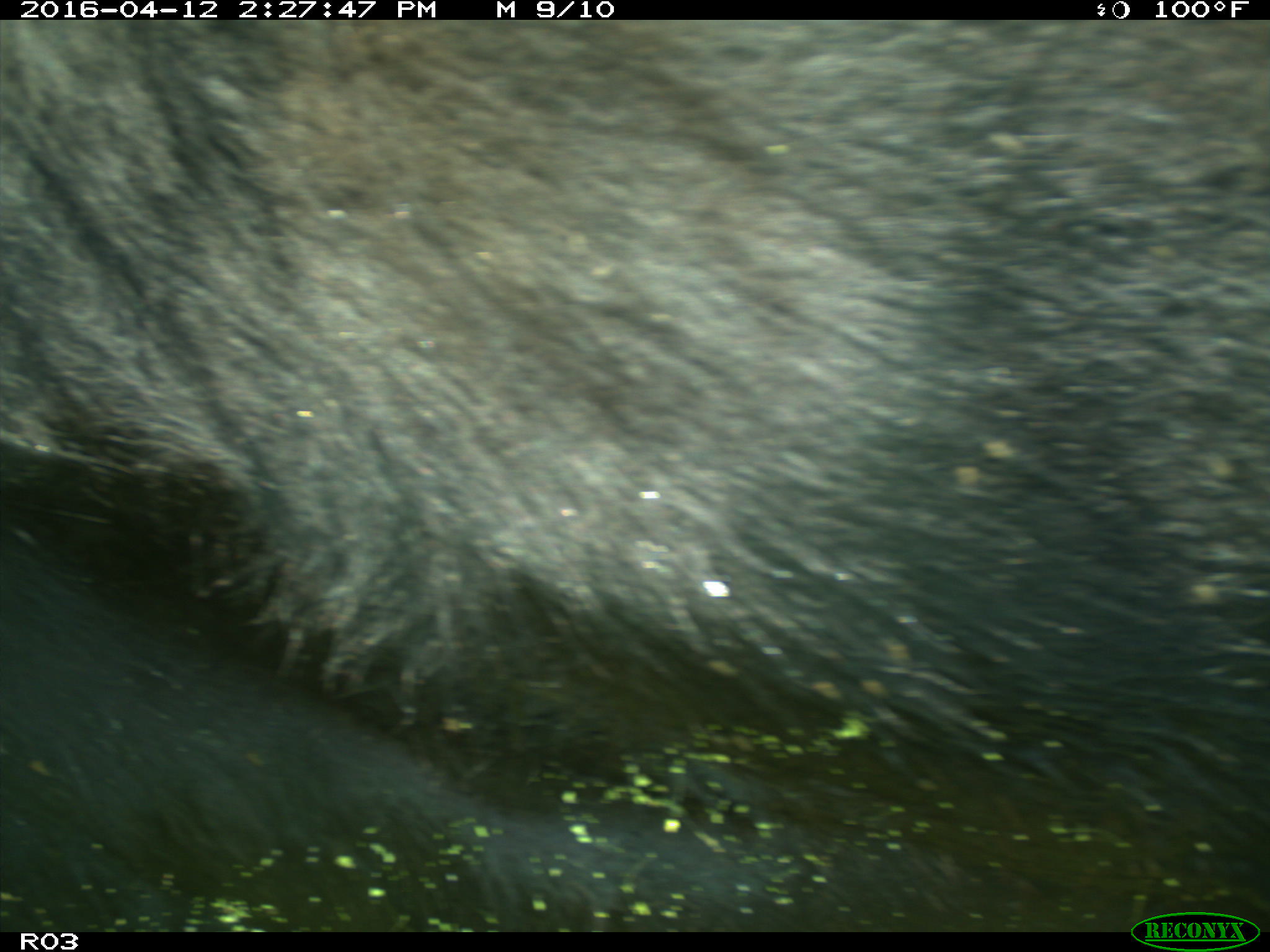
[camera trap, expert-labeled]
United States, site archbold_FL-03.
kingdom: Animalia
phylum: Chordata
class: Mammalia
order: Artiodactyla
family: Bovidae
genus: Bos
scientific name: Bos taurus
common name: domestic cow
Bos taurus (domestic cow).